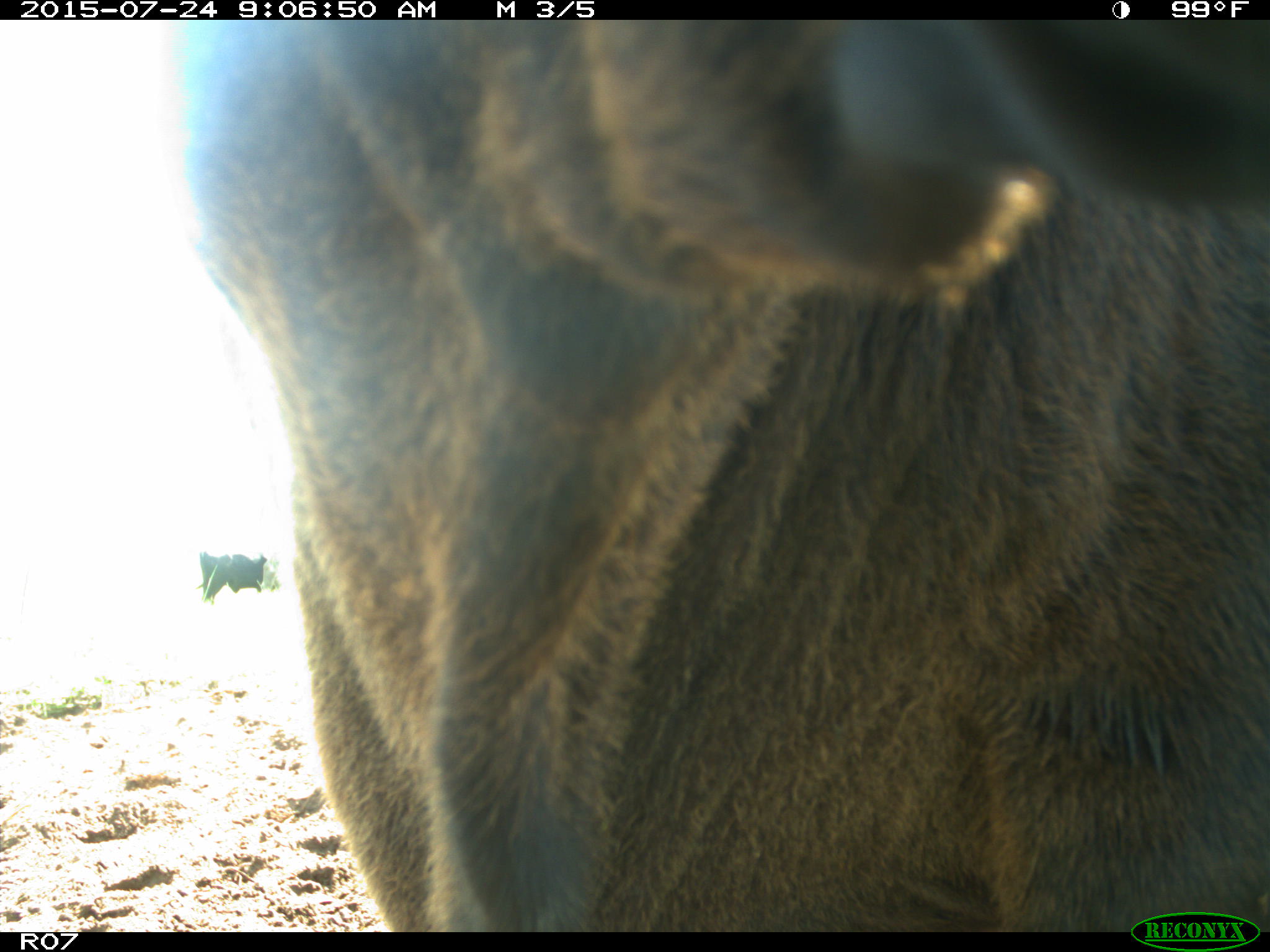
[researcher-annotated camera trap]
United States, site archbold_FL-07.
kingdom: Animalia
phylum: Chordata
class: Mammalia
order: Artiodactyla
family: Bovidae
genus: Bos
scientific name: Bos taurus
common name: domestic cow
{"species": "Bos taurus (domestic cow)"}